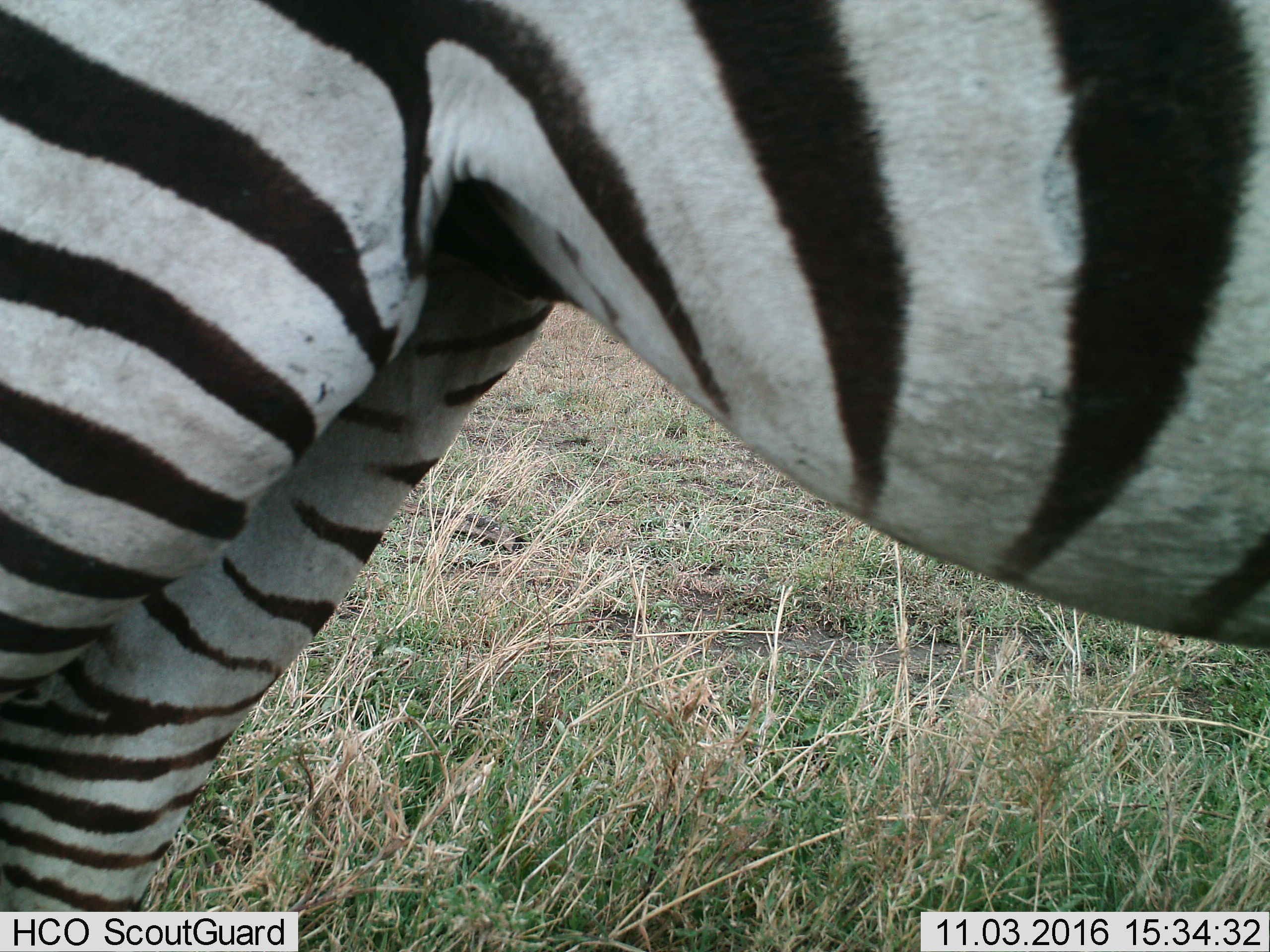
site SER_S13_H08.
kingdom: Animalia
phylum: Chordata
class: Mammalia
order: Perissodactyla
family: Equidae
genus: Equus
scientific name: Equus quagga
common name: plains zebra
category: zebraplains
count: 1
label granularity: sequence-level